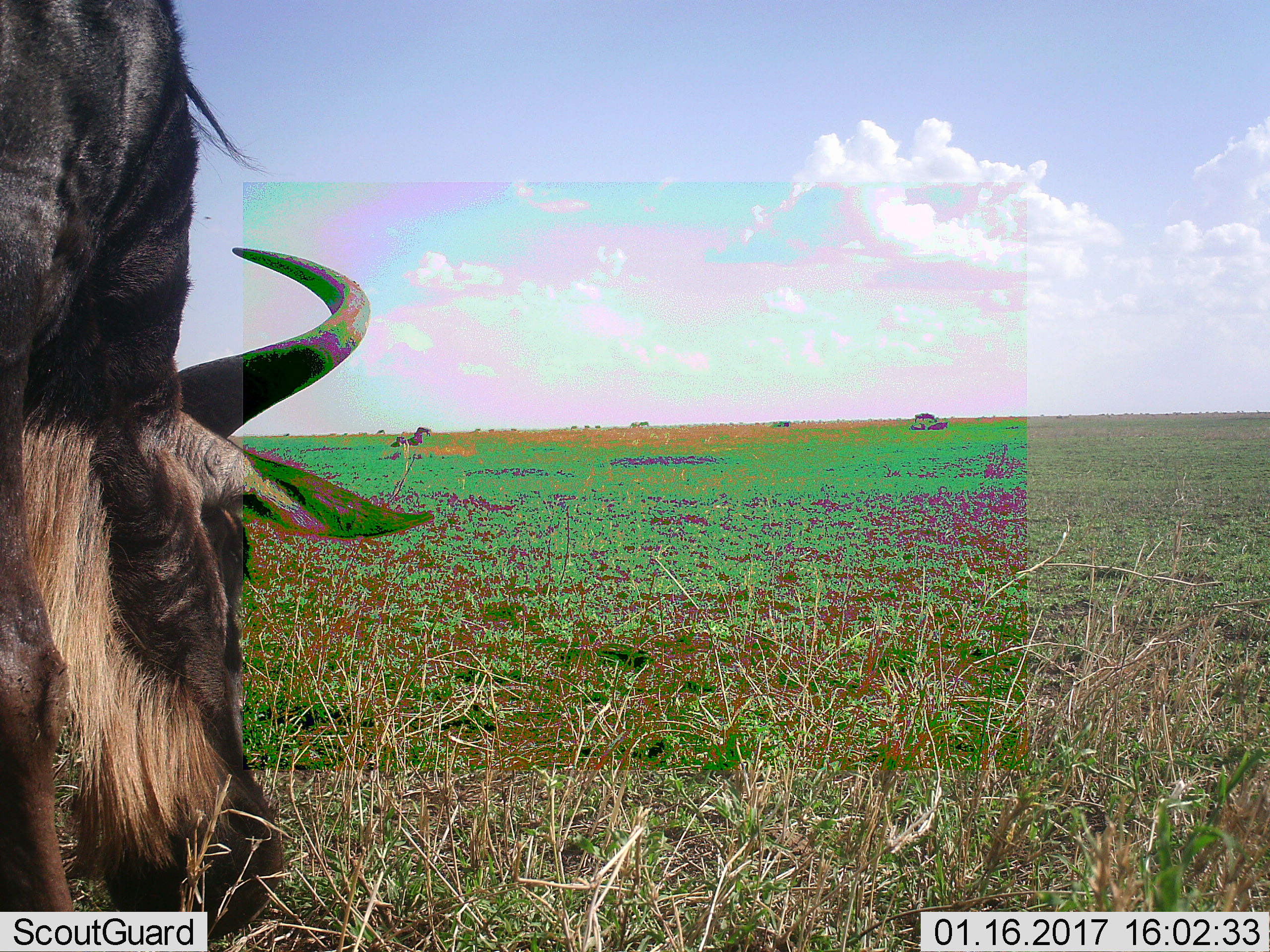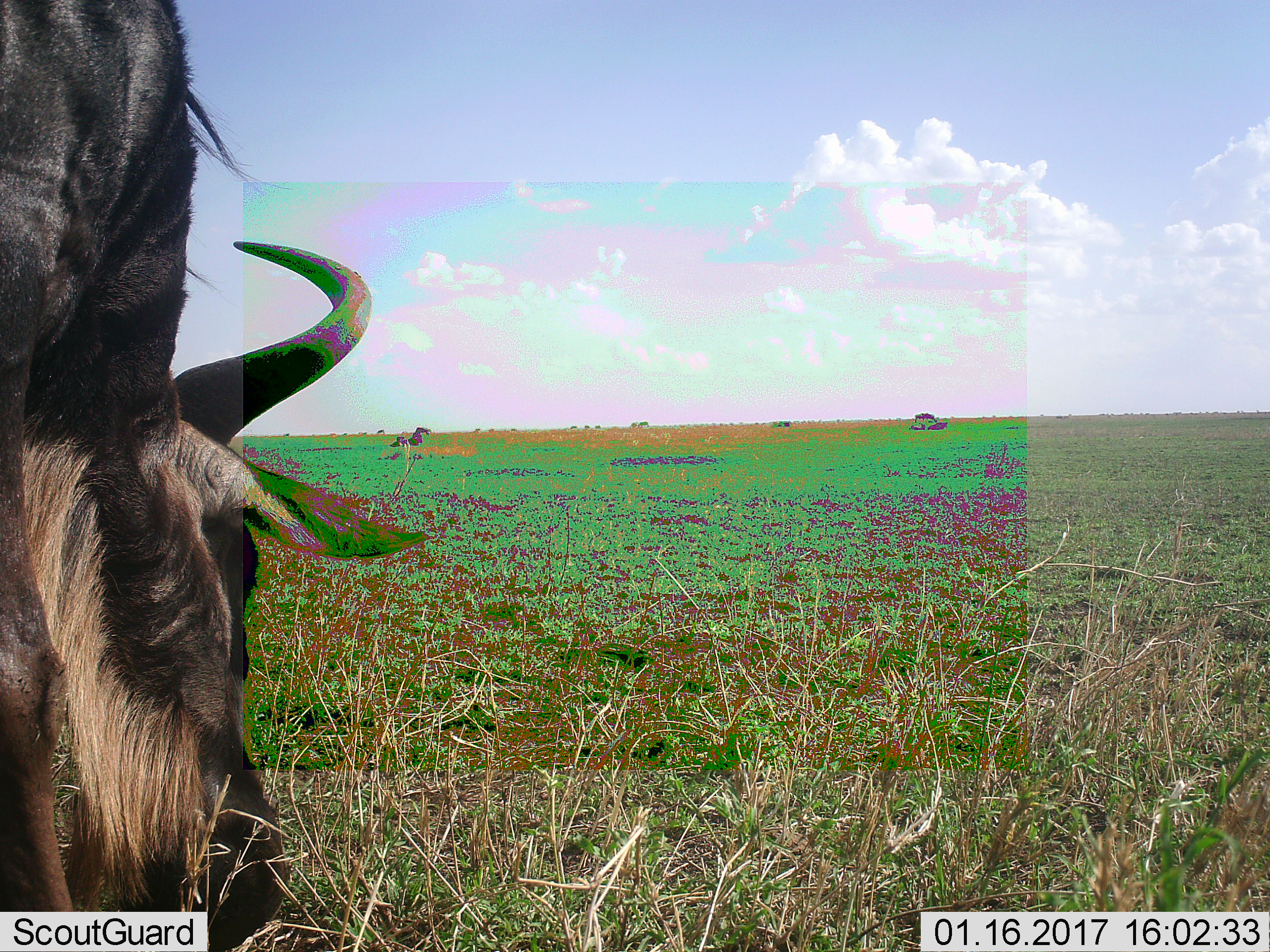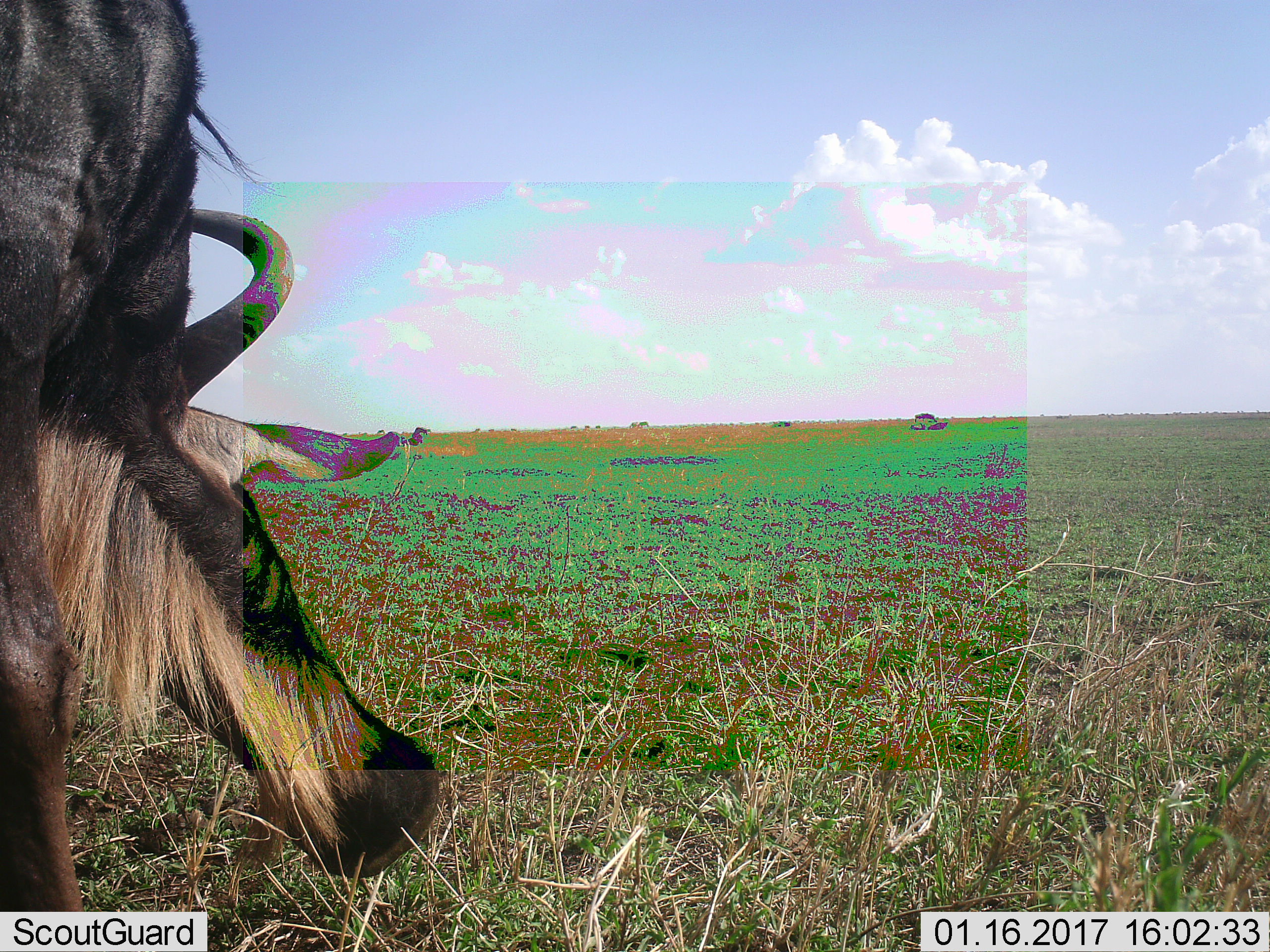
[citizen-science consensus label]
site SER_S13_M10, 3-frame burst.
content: unidentified animal